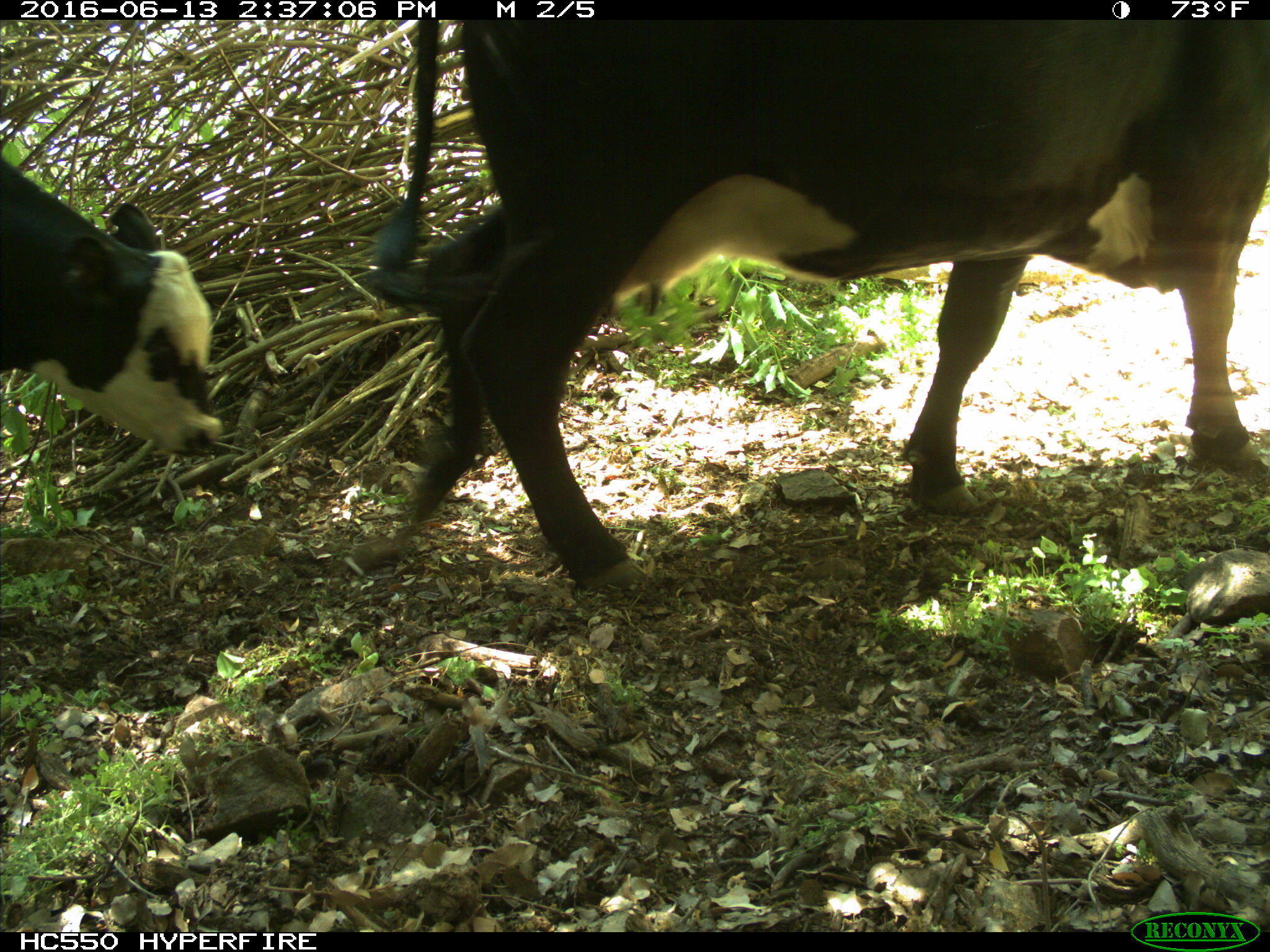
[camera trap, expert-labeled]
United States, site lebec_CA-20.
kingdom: Animalia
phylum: Chordata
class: Mammalia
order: Artiodactyla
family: Bovidae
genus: Bos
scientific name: Bos taurus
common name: domestic cow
Bos taurus (domestic cow).